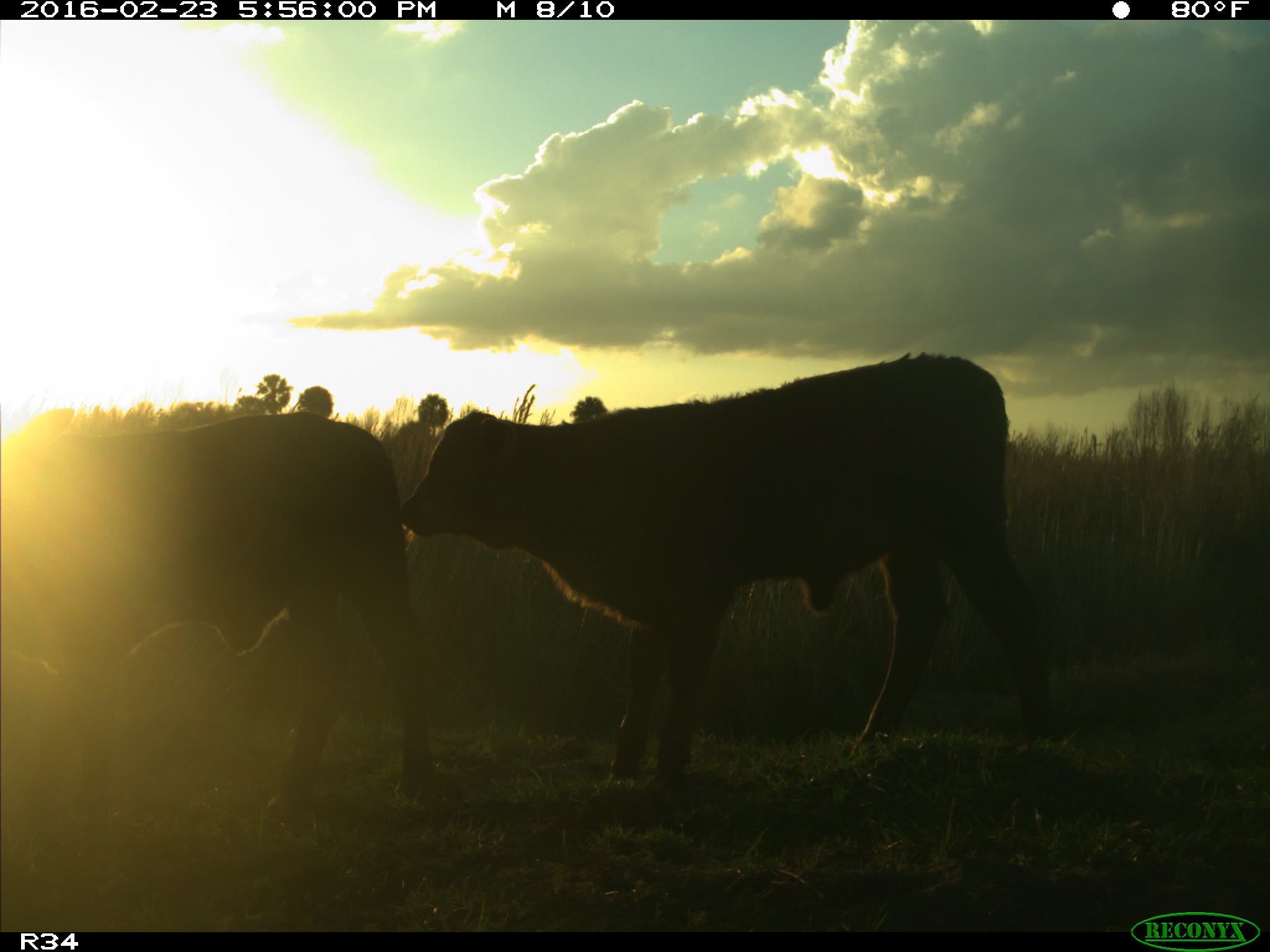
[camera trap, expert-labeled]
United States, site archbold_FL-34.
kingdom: Animalia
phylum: Chordata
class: Mammalia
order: Artiodactyla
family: Bovidae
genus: Bos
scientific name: Bos taurus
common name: domestic cow